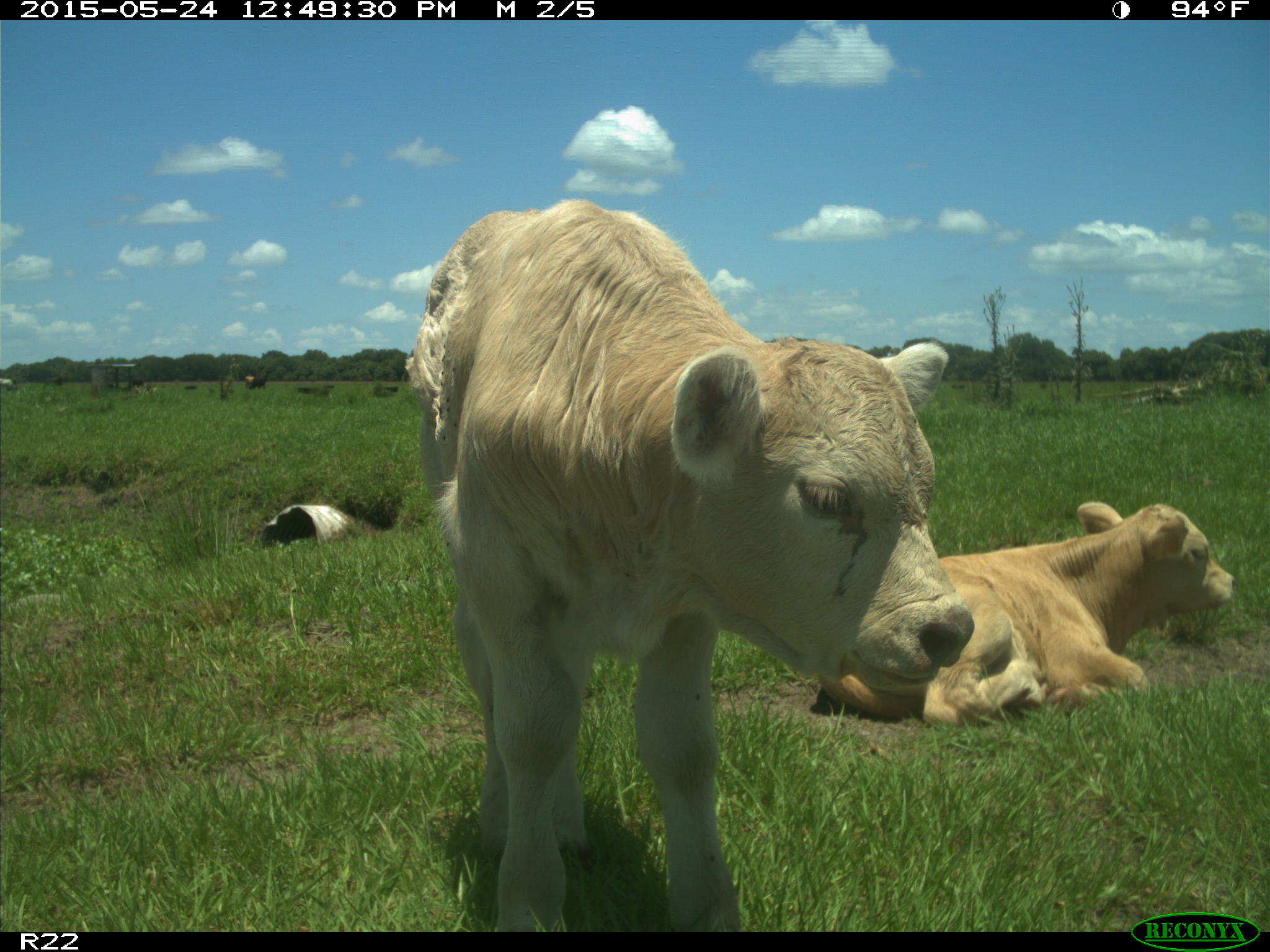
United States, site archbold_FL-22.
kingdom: Animalia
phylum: Chordata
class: Mammalia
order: Artiodactyla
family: Bovidae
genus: Bos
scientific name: Bos taurus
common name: domestic cow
Bos taurus (domestic cow).